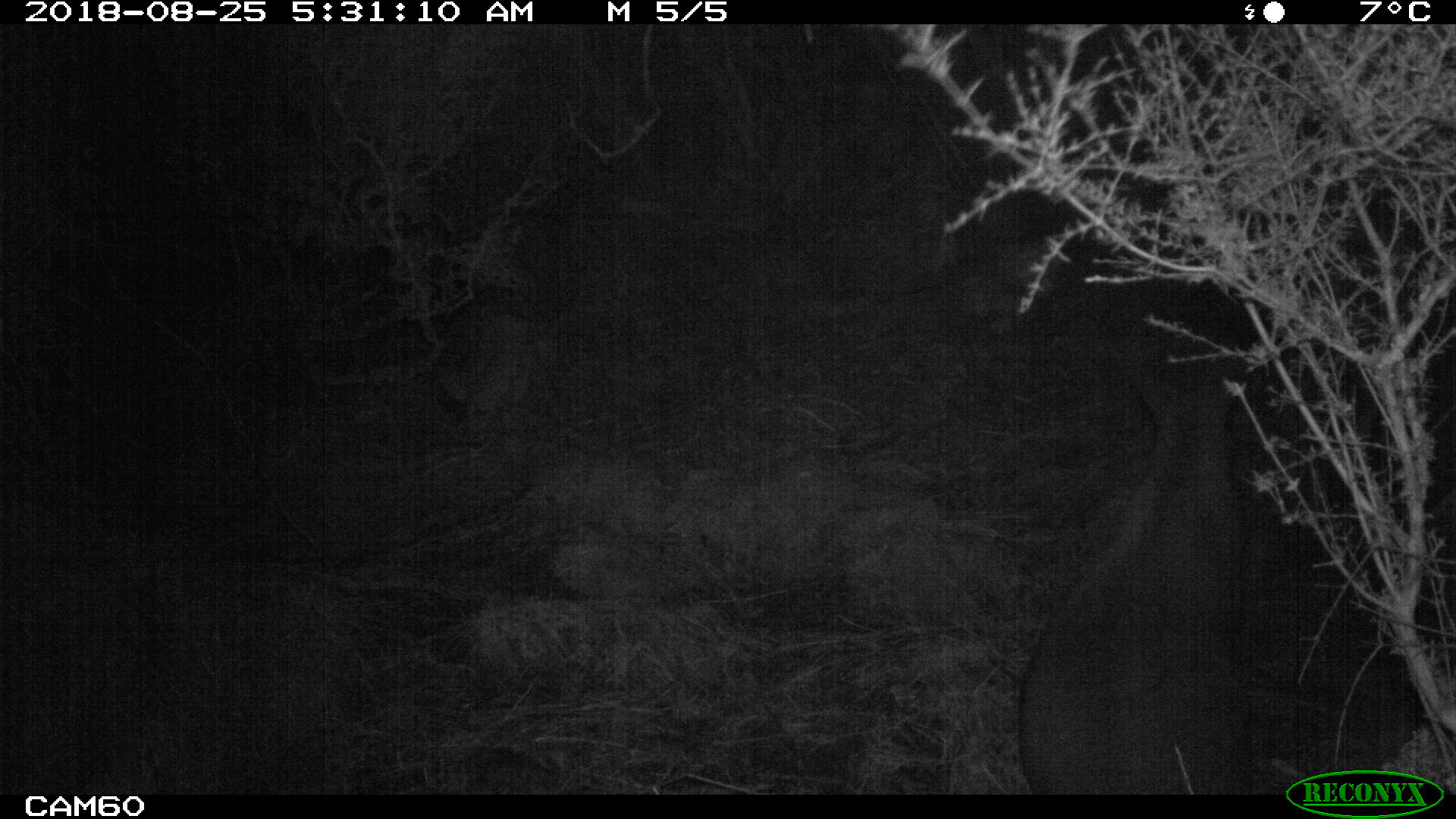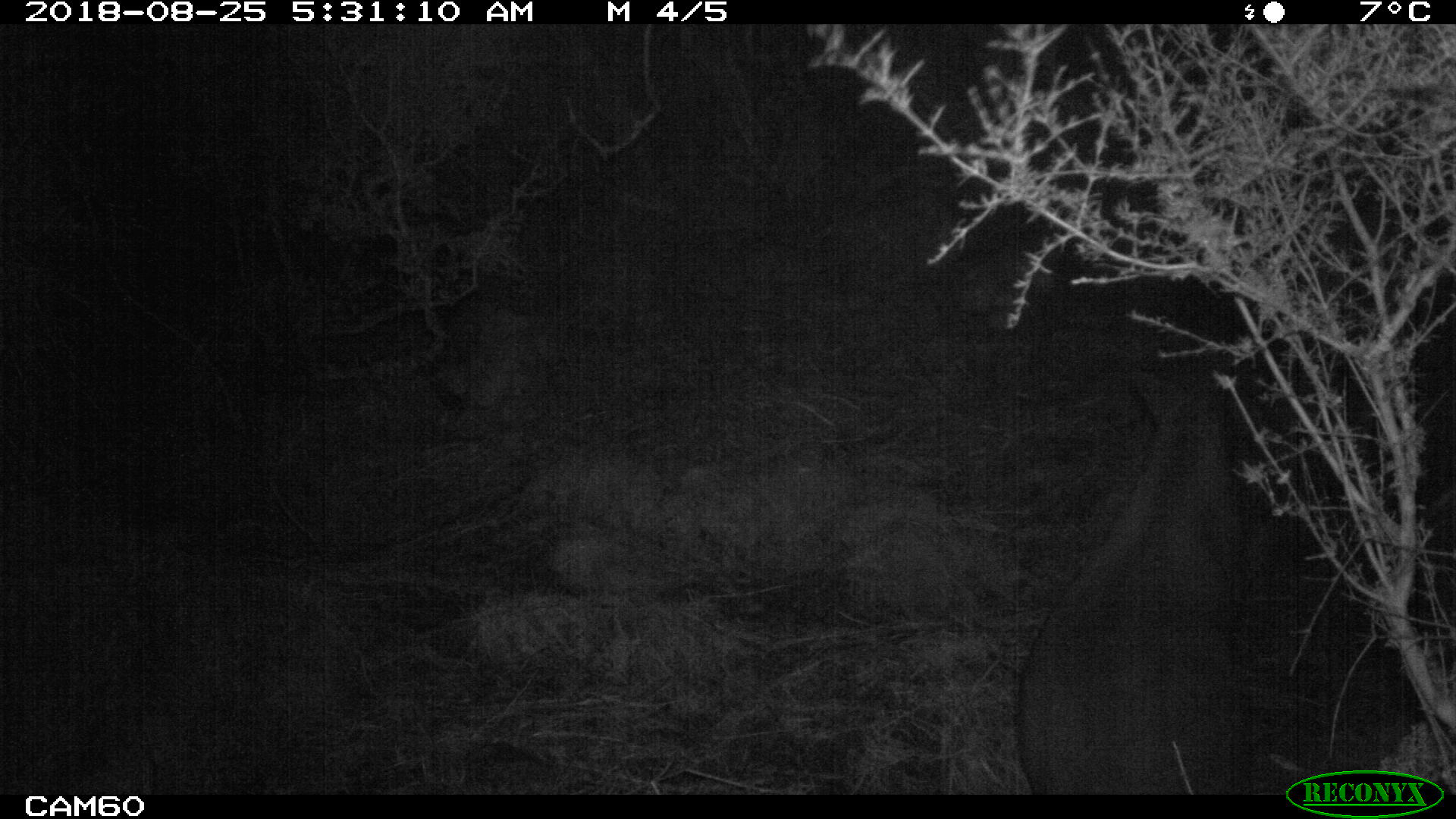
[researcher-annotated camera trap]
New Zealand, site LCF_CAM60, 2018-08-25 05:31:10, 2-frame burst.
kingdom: Animalia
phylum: Chordata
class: Mammalia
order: Diprotodontia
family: Macropodidae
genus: Notamacropus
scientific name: Notamacropus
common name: wallaby